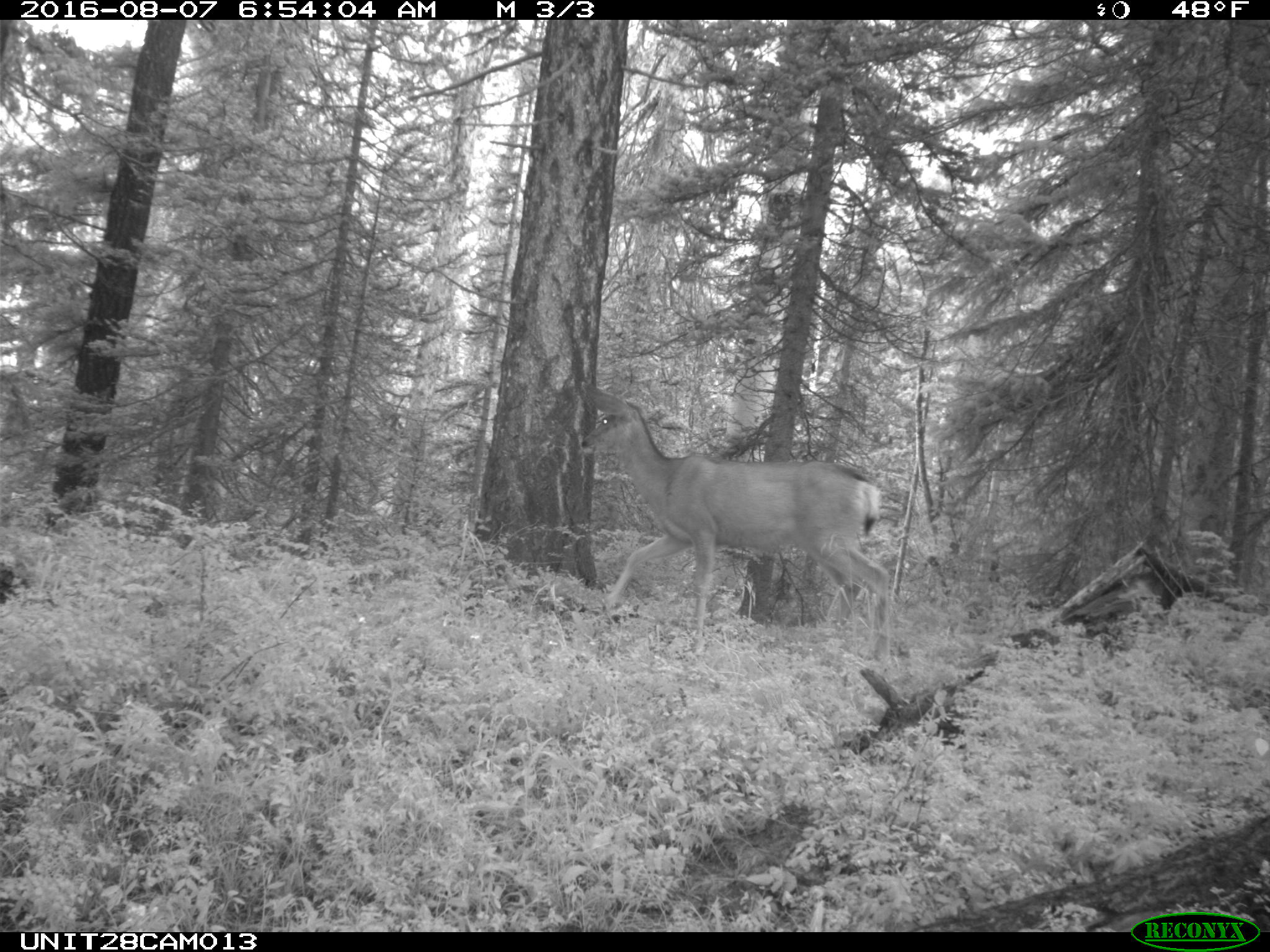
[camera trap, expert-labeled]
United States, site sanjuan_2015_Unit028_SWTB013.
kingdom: Animalia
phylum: Chordata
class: Mammalia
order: Artiodactyla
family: Cervidae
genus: Odocoileus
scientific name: Odocoileus hemionus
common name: mule deer